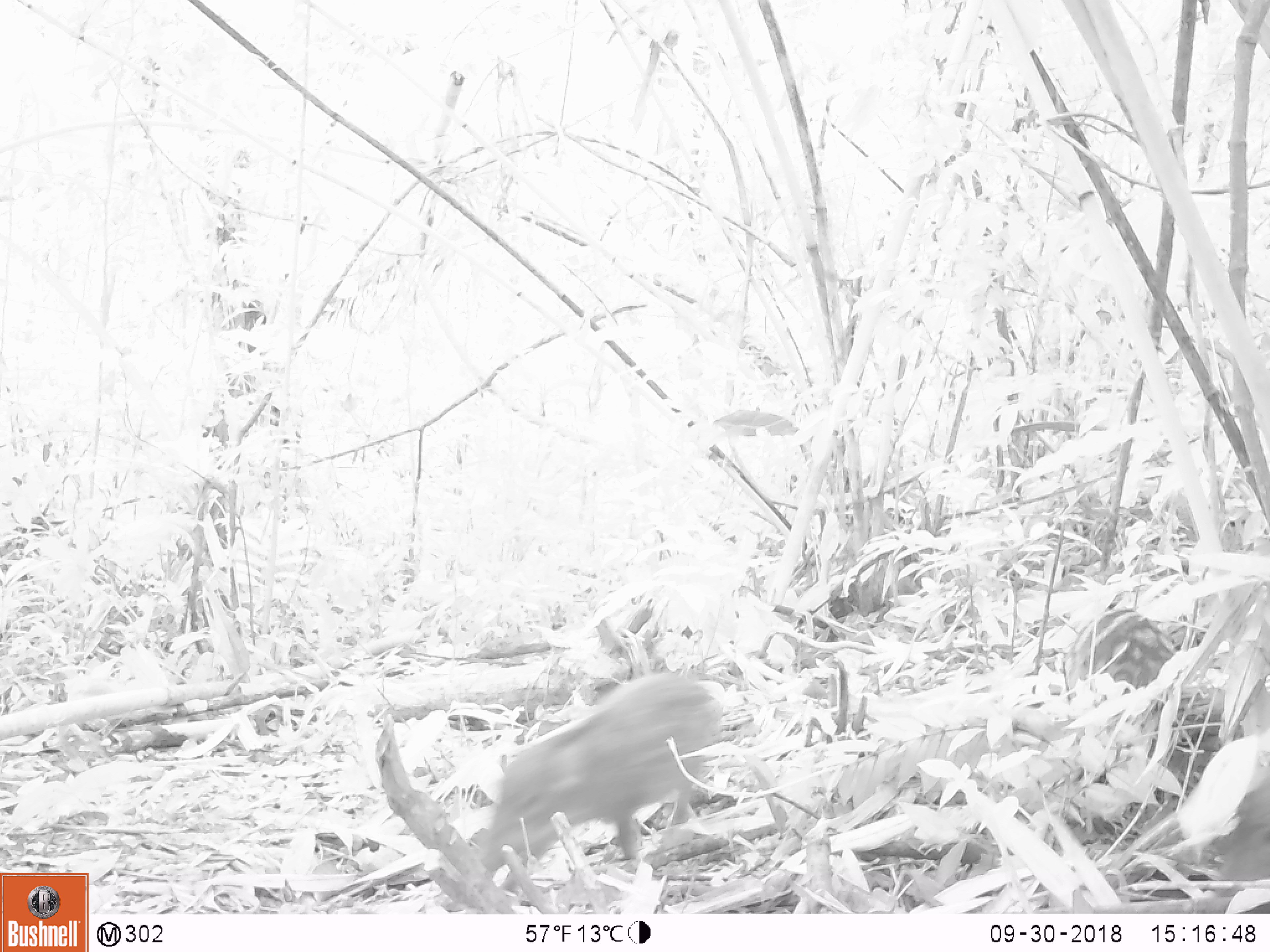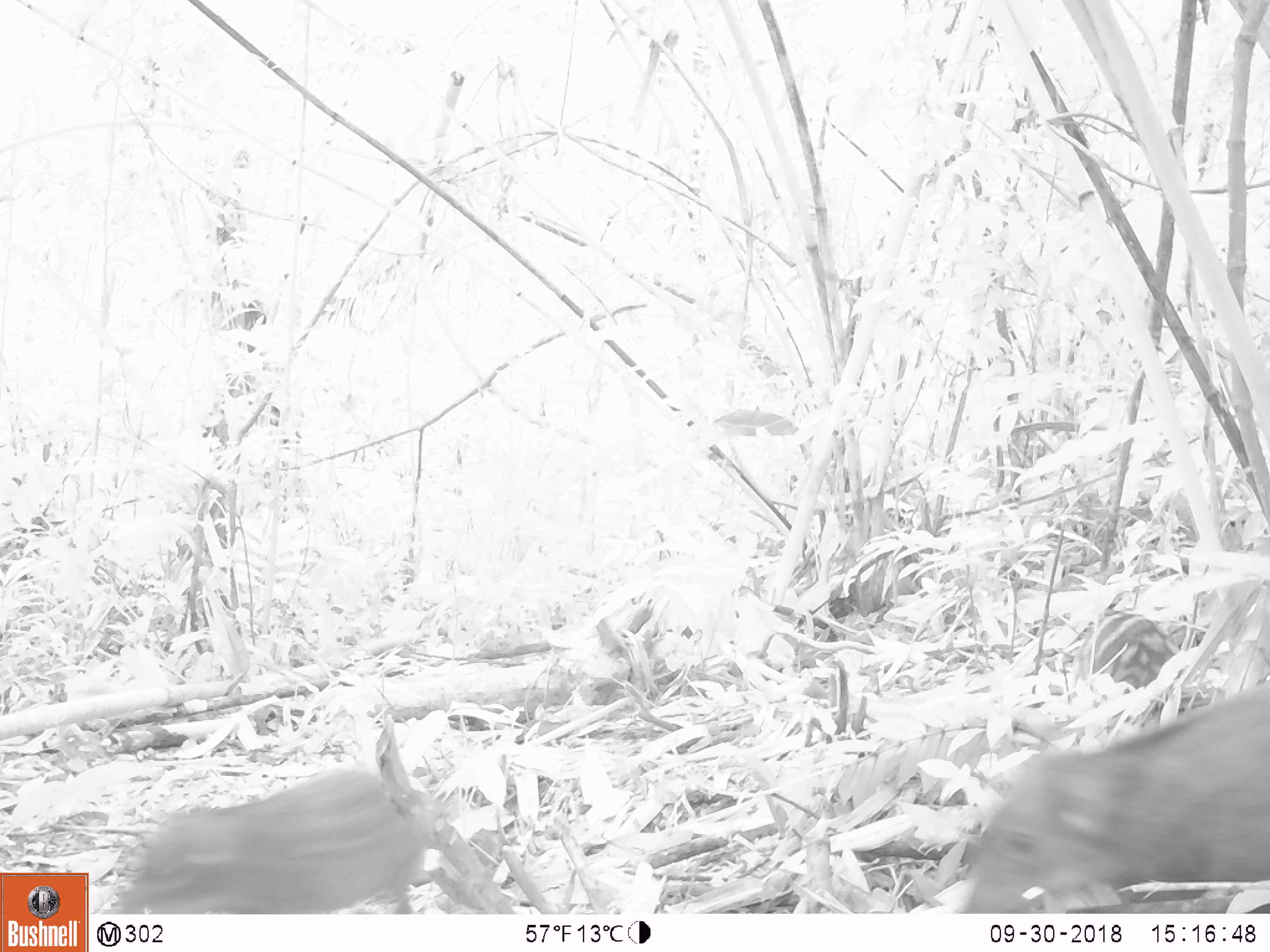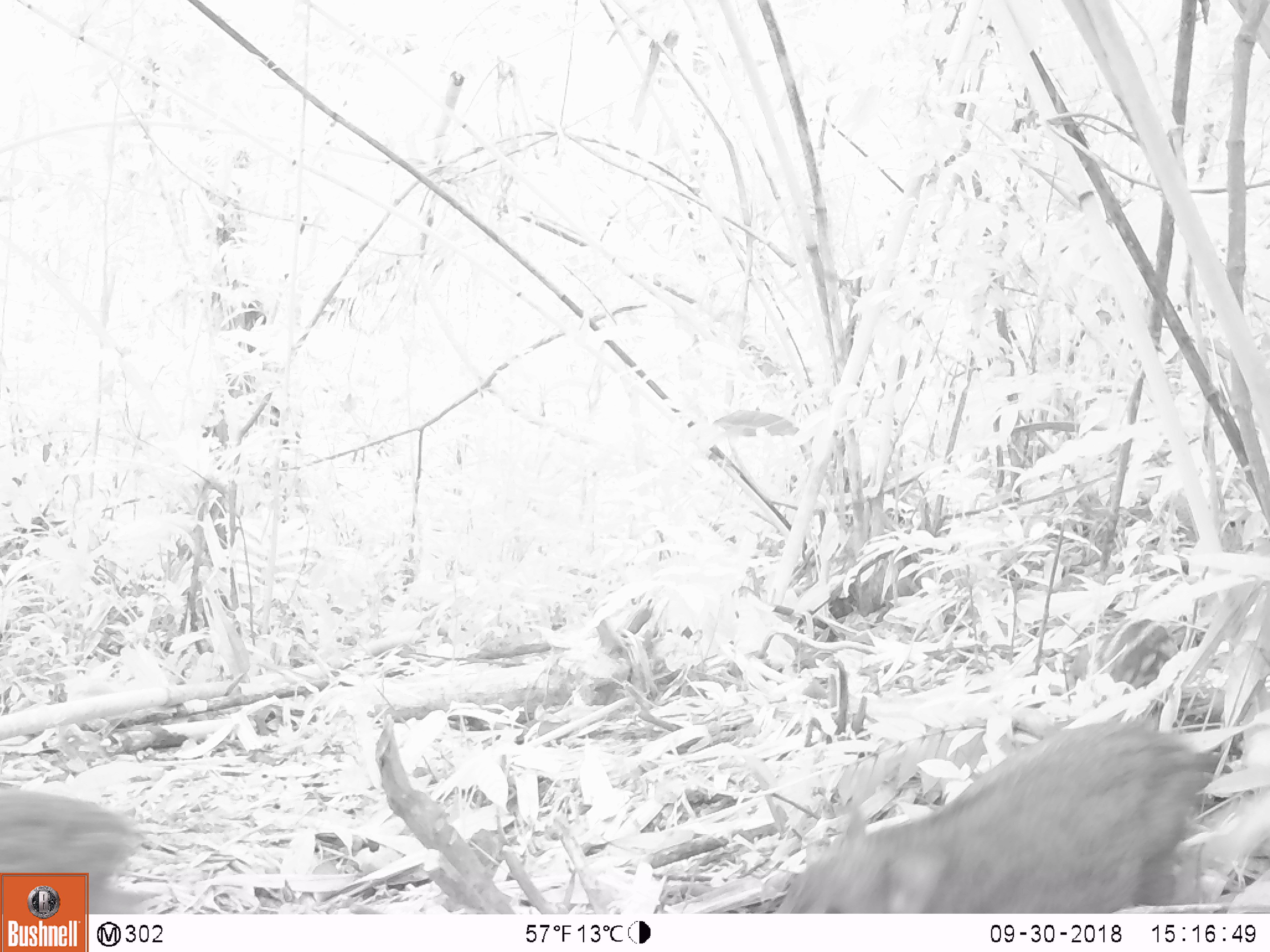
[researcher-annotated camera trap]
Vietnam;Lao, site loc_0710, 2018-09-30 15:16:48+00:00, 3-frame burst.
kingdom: Animalia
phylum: Chordata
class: Mammalia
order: Artiodactyla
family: Suidae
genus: Sus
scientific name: Sus scrofa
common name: eurasian wild pig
Eurasian wild pig (Sus scrofa). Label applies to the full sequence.